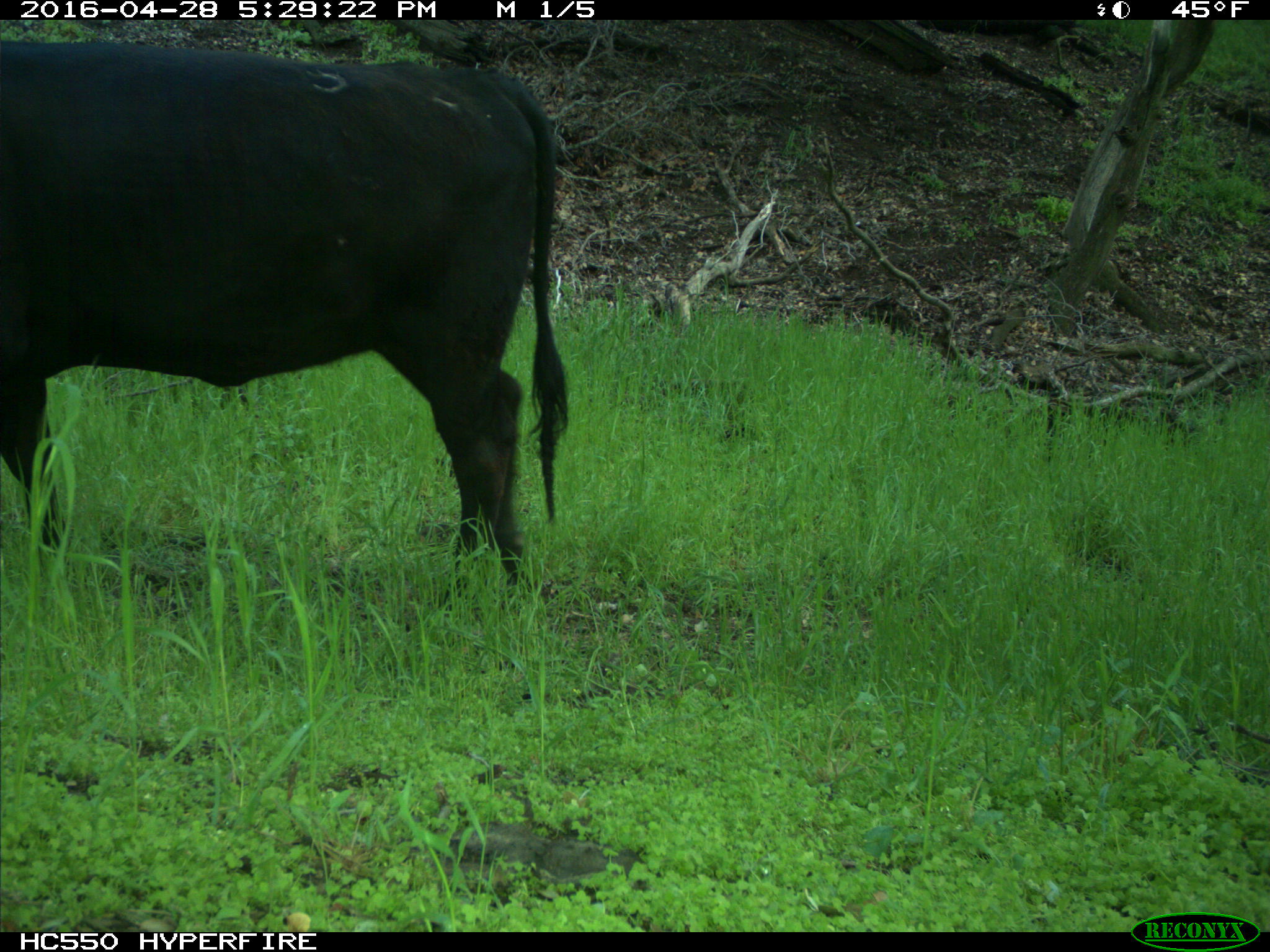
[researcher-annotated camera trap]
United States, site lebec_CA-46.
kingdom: Animalia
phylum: Chordata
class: Mammalia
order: Artiodactyla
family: Bovidae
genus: Bos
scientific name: Bos taurus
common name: domestic cow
Bos taurus (domestic cow).